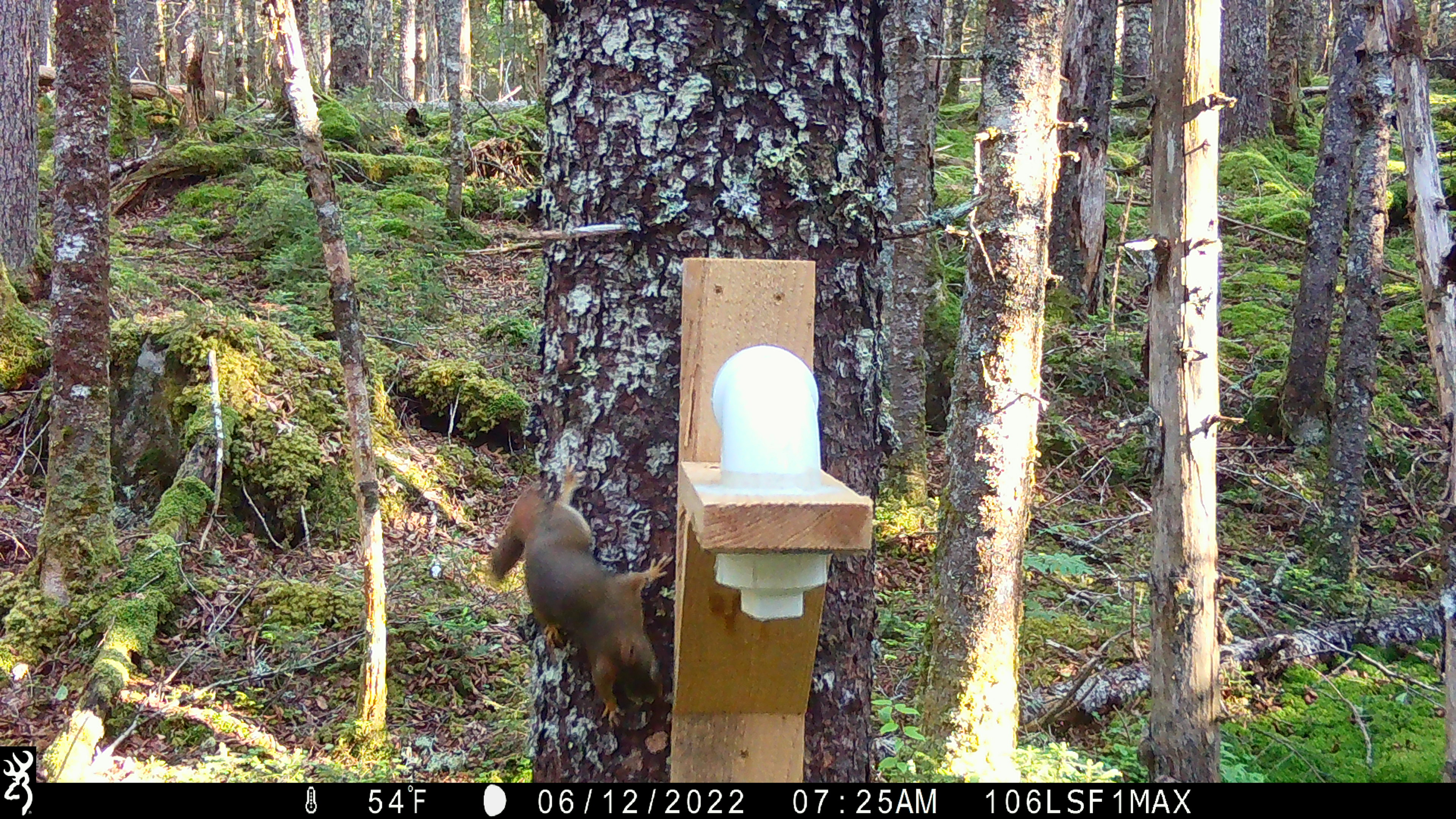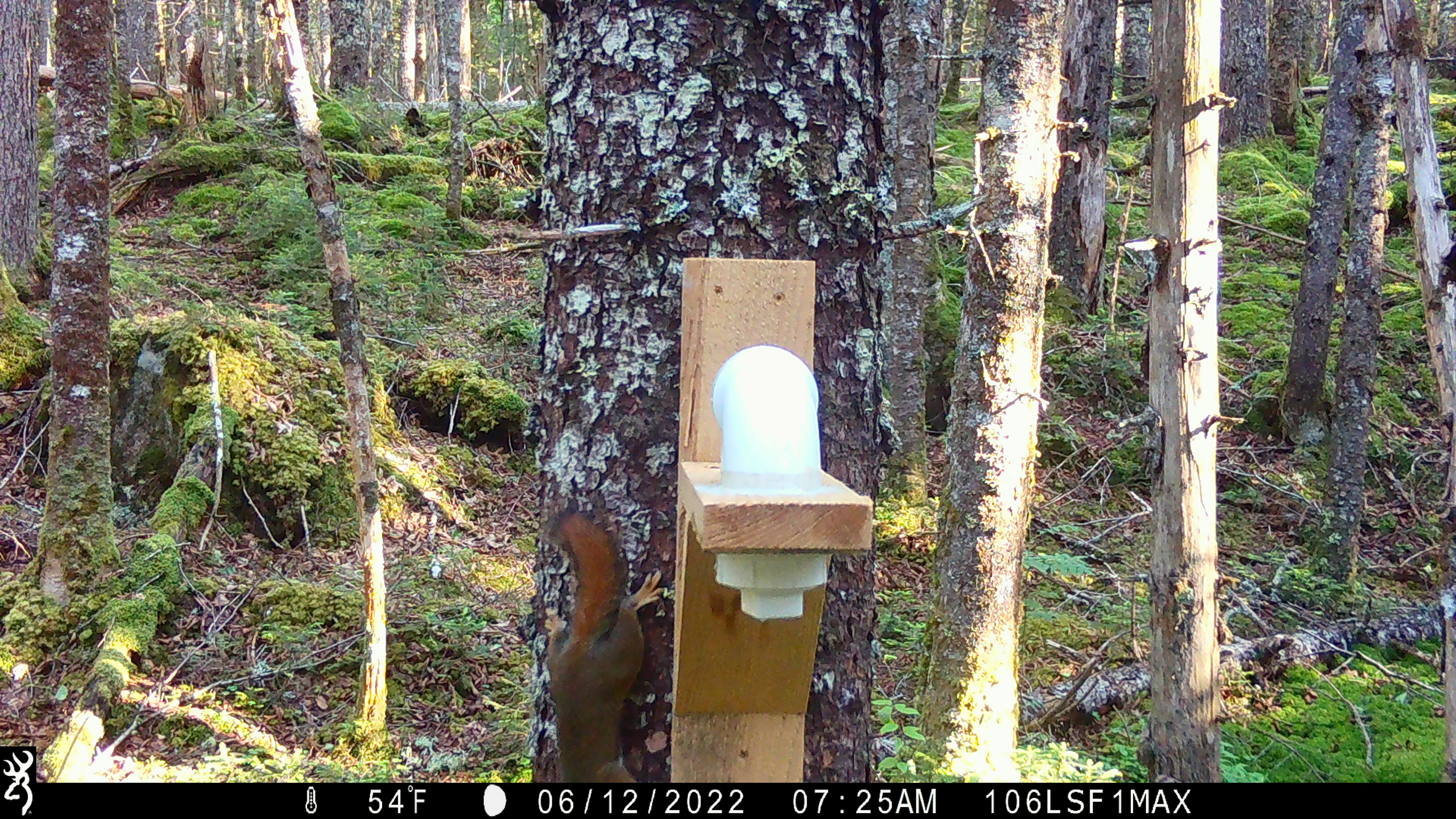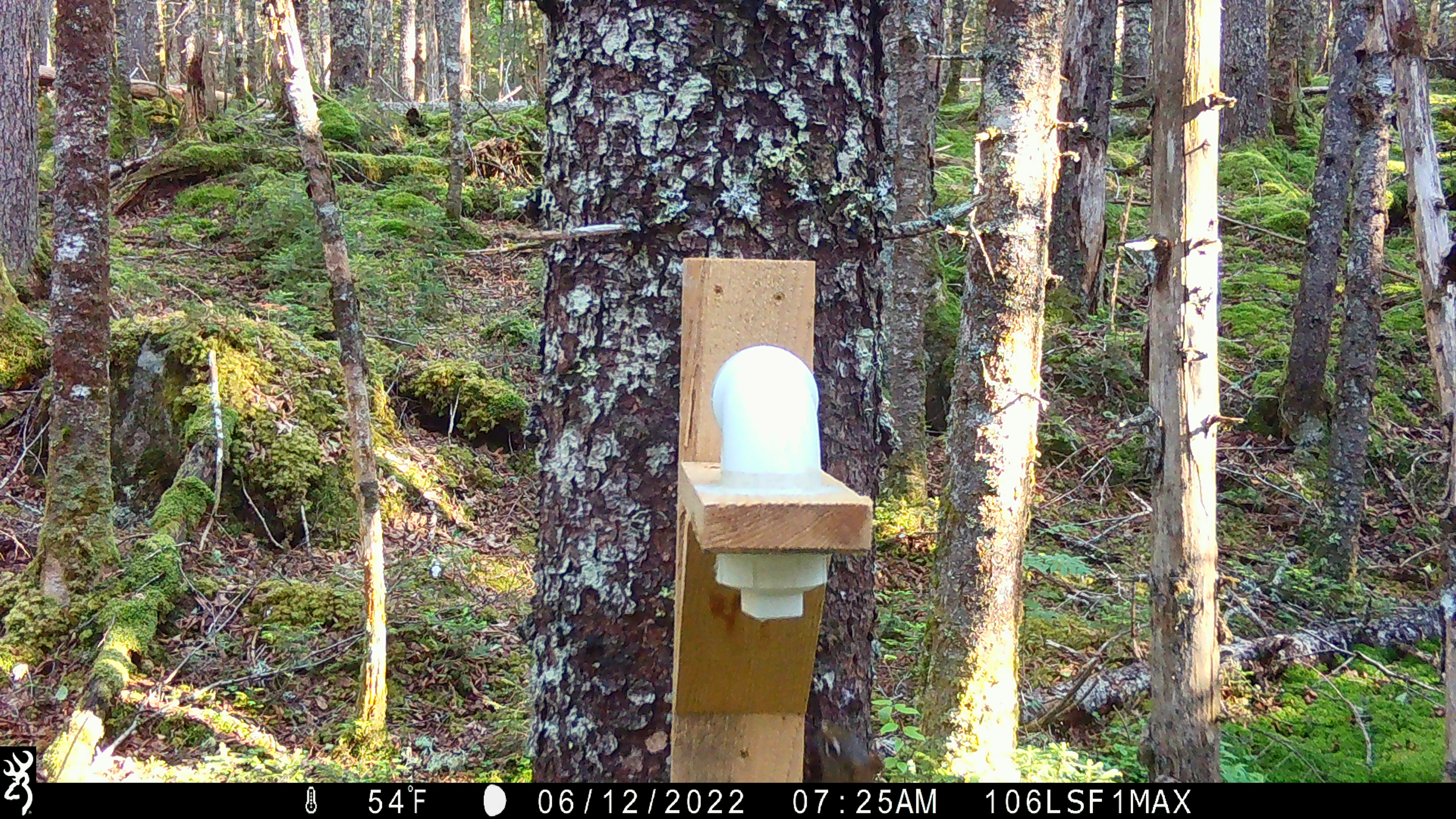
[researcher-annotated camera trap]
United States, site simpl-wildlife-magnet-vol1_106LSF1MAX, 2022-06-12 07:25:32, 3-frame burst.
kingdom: Animalia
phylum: Chordata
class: Mammalia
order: Rodentia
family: Sciuridae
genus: Tamiasciurus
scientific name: Tamiasciurus hudsonicus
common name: red squirrel